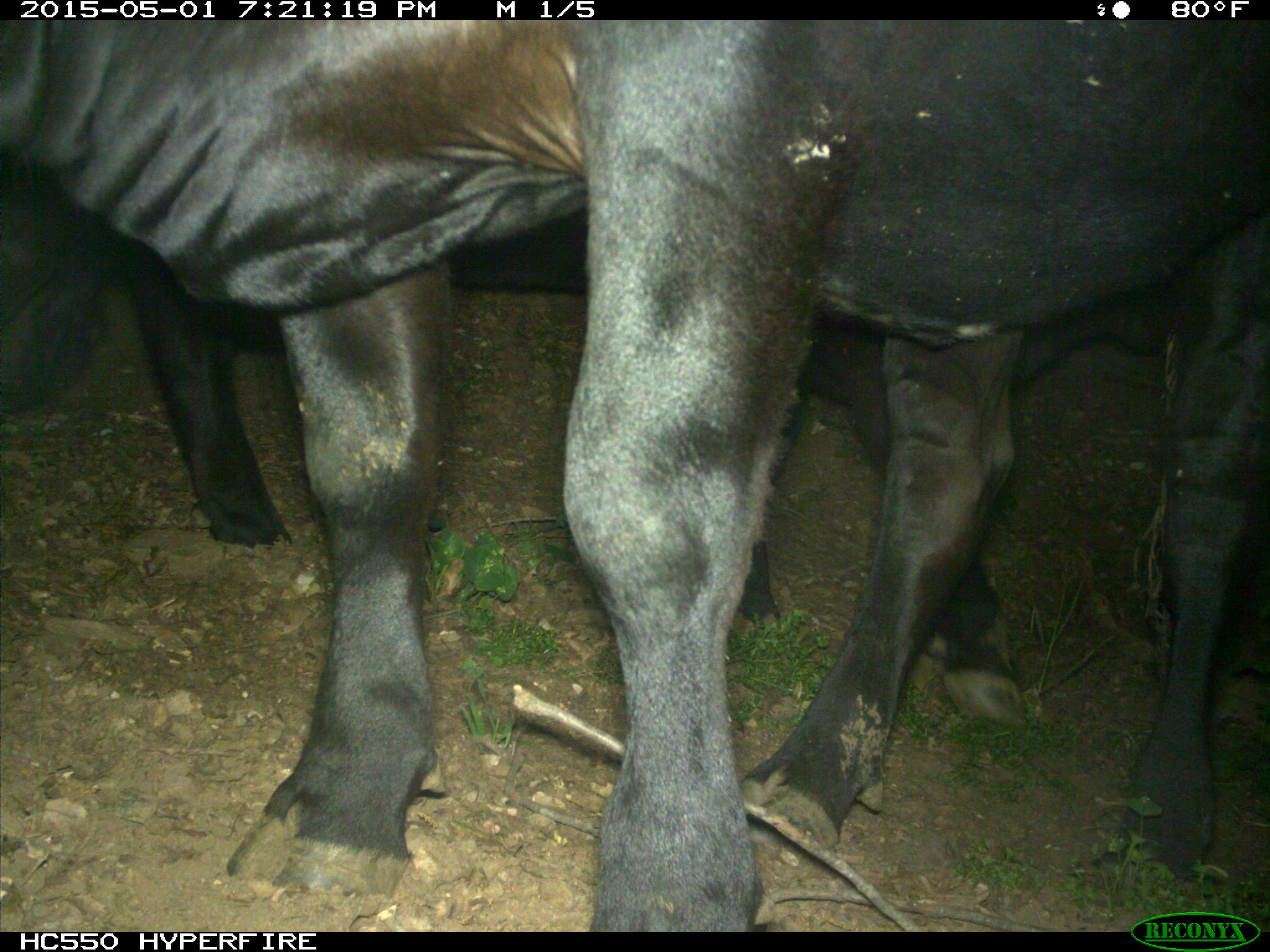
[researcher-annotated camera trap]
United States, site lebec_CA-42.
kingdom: Animalia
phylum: Chordata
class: Mammalia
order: Artiodactyla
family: Bovidae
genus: Bos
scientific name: Bos taurus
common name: domestic cow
Bos taurus (domestic cow).